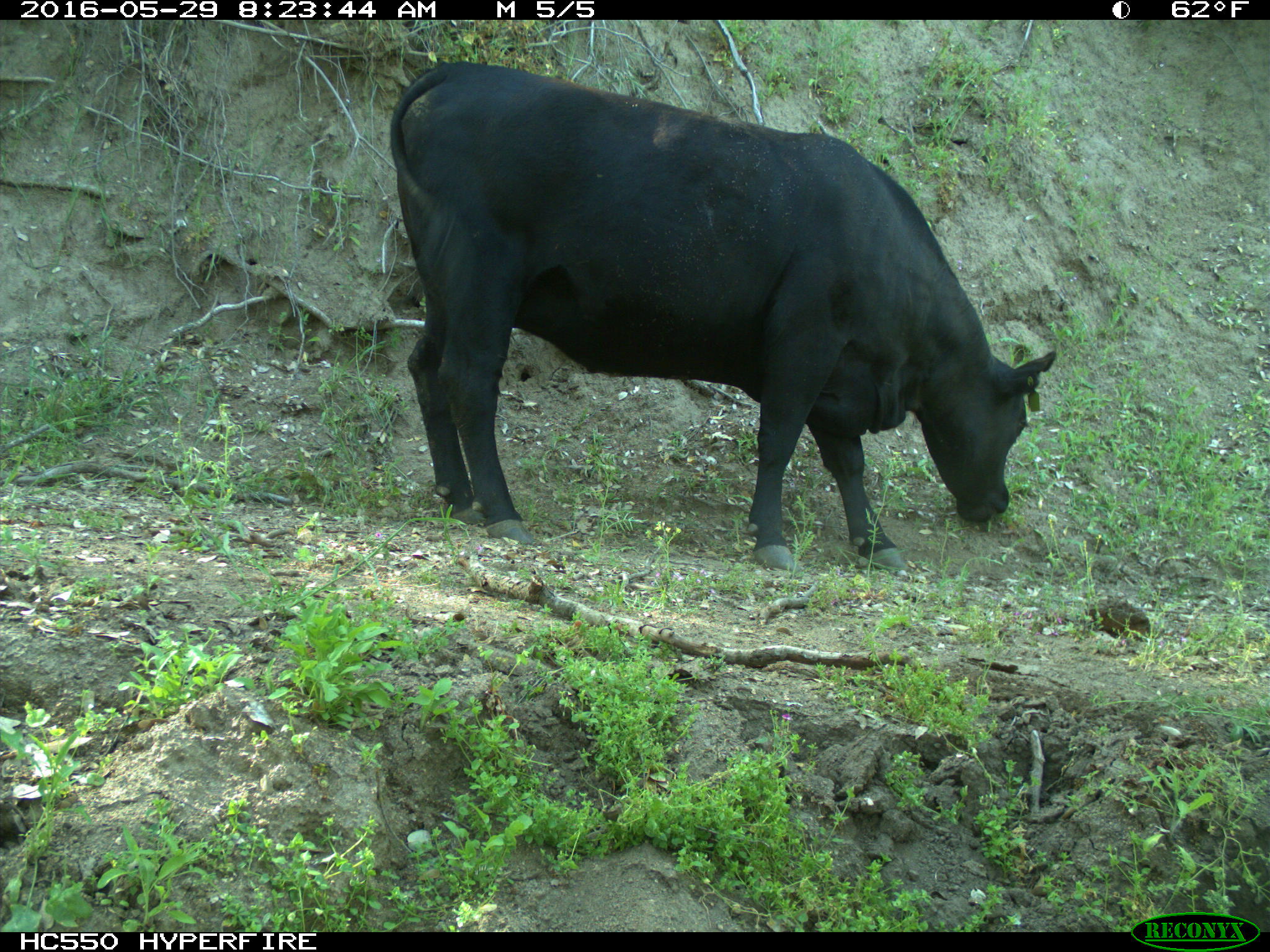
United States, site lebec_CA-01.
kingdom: Animalia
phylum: Chordata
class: Mammalia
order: Artiodactyla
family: Bovidae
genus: Bos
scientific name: Bos taurus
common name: domestic cow